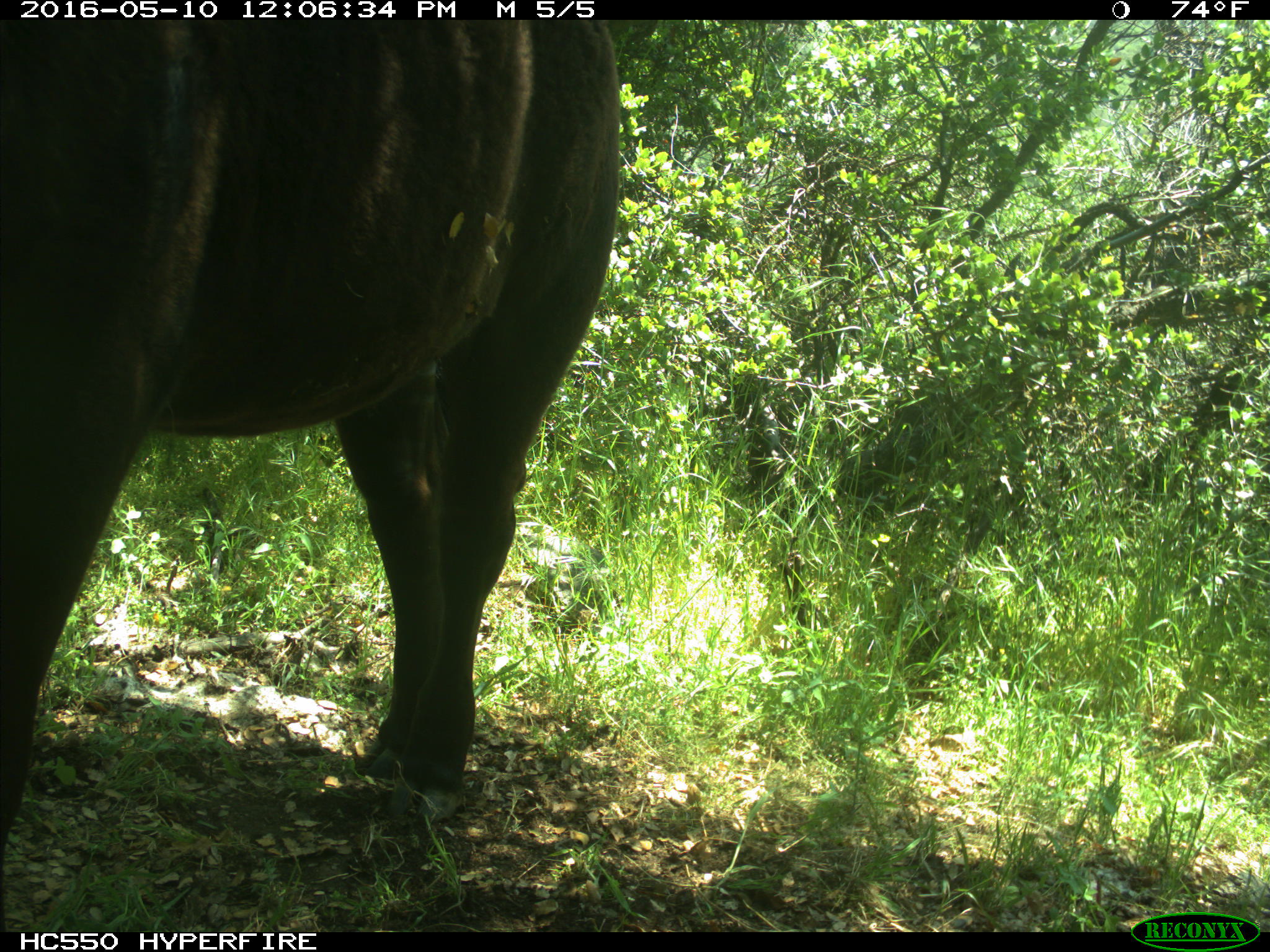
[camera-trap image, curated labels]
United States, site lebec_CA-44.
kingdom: Animalia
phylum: Chordata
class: Mammalia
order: Artiodactyla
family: Bovidae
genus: Bos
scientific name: Bos taurus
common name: domestic cow